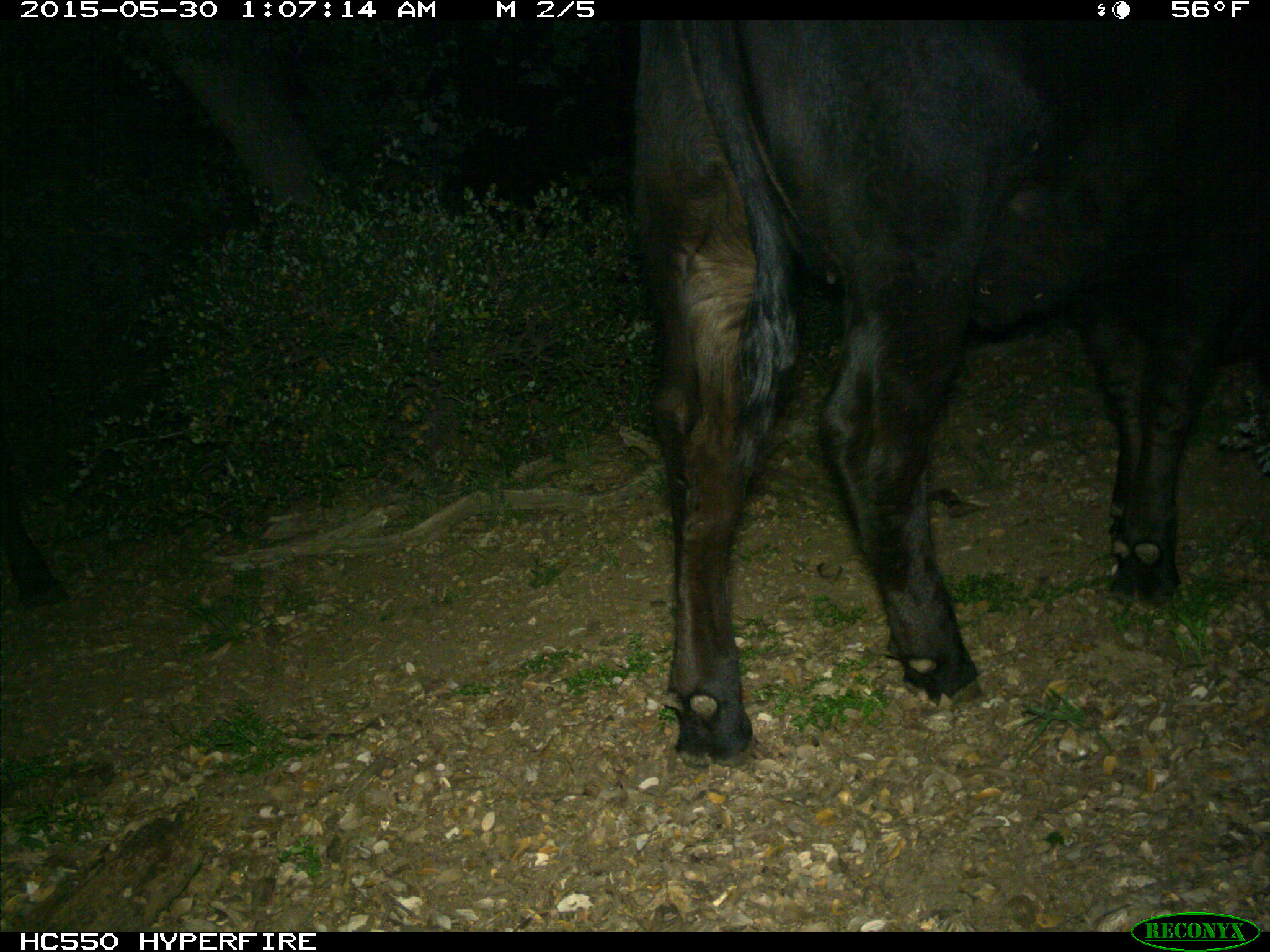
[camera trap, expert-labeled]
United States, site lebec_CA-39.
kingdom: Animalia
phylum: Chordata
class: Mammalia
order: Artiodactyla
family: Bovidae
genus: Bos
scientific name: Bos taurus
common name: domestic cow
Bos taurus (domestic cow).